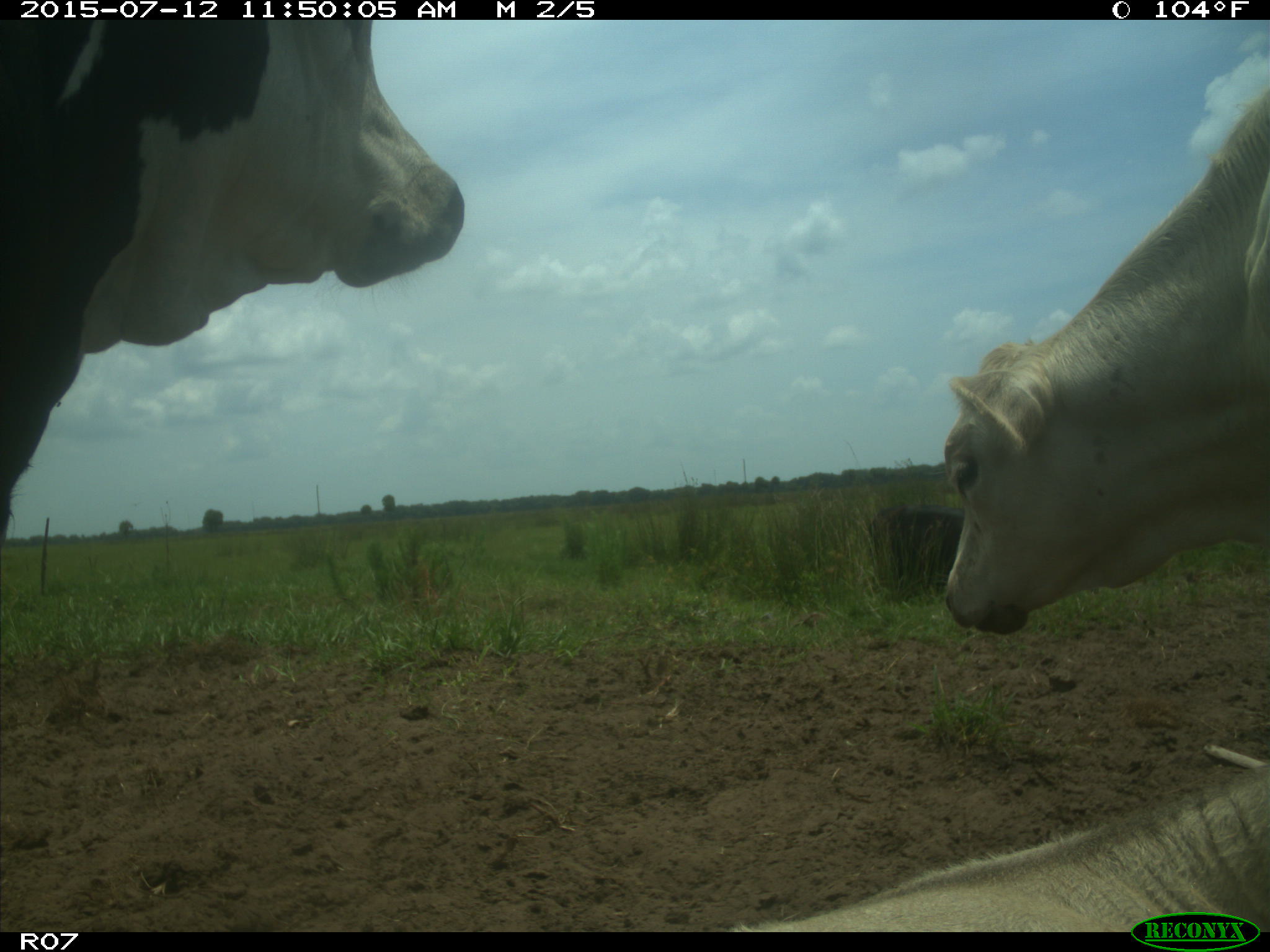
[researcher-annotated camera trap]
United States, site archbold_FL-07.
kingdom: Animalia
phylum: Chordata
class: Mammalia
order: Artiodactyla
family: Bovidae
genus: Bos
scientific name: Bos taurus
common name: domestic cow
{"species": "Bos taurus (domestic cow)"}